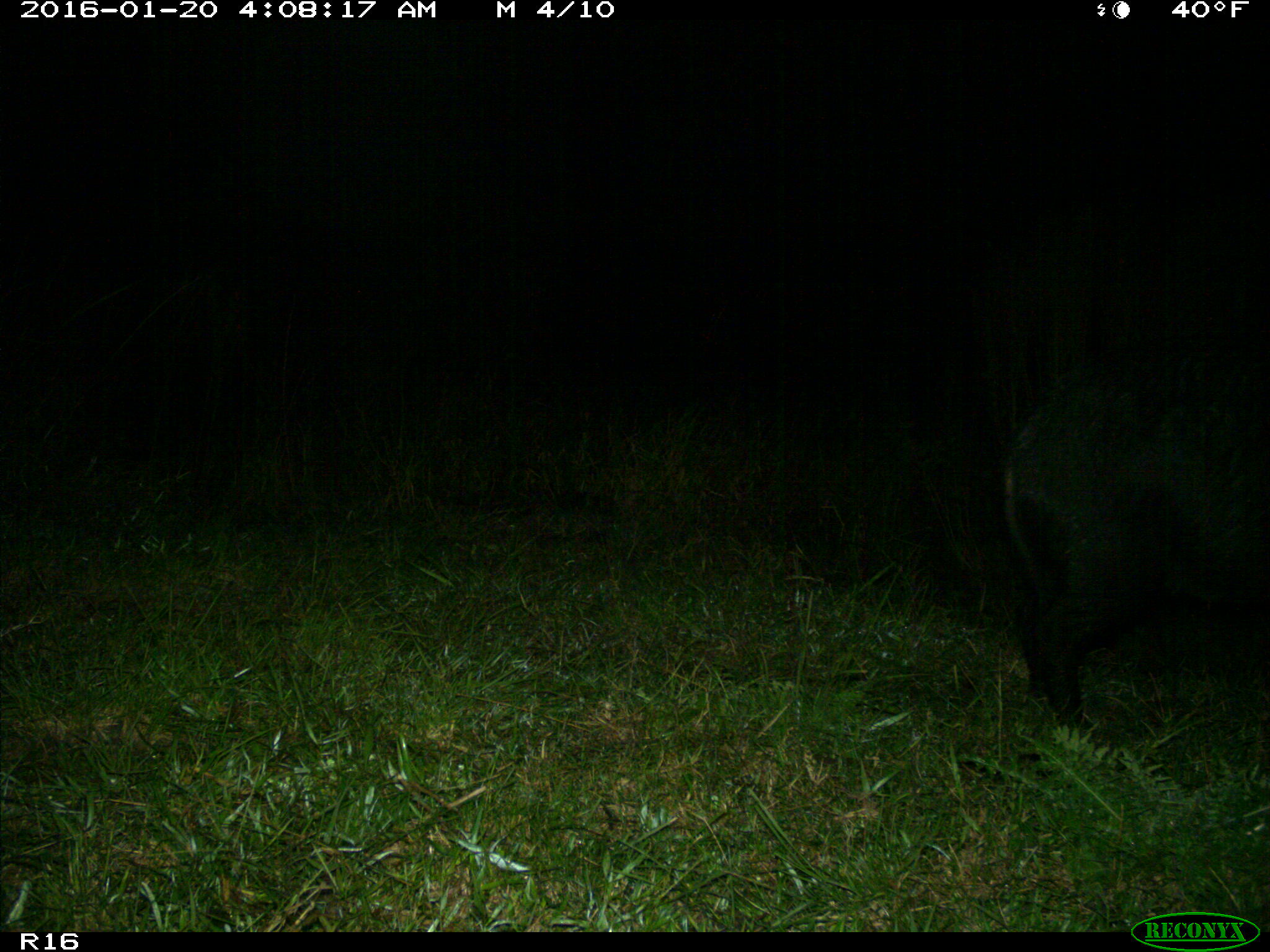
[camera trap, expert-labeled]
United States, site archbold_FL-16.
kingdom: Animalia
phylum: Chordata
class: Mammalia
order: Artiodactyla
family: Suidae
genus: Sus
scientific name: Sus scrofa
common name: wild boar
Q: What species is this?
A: Sus scrofa (wild boar).